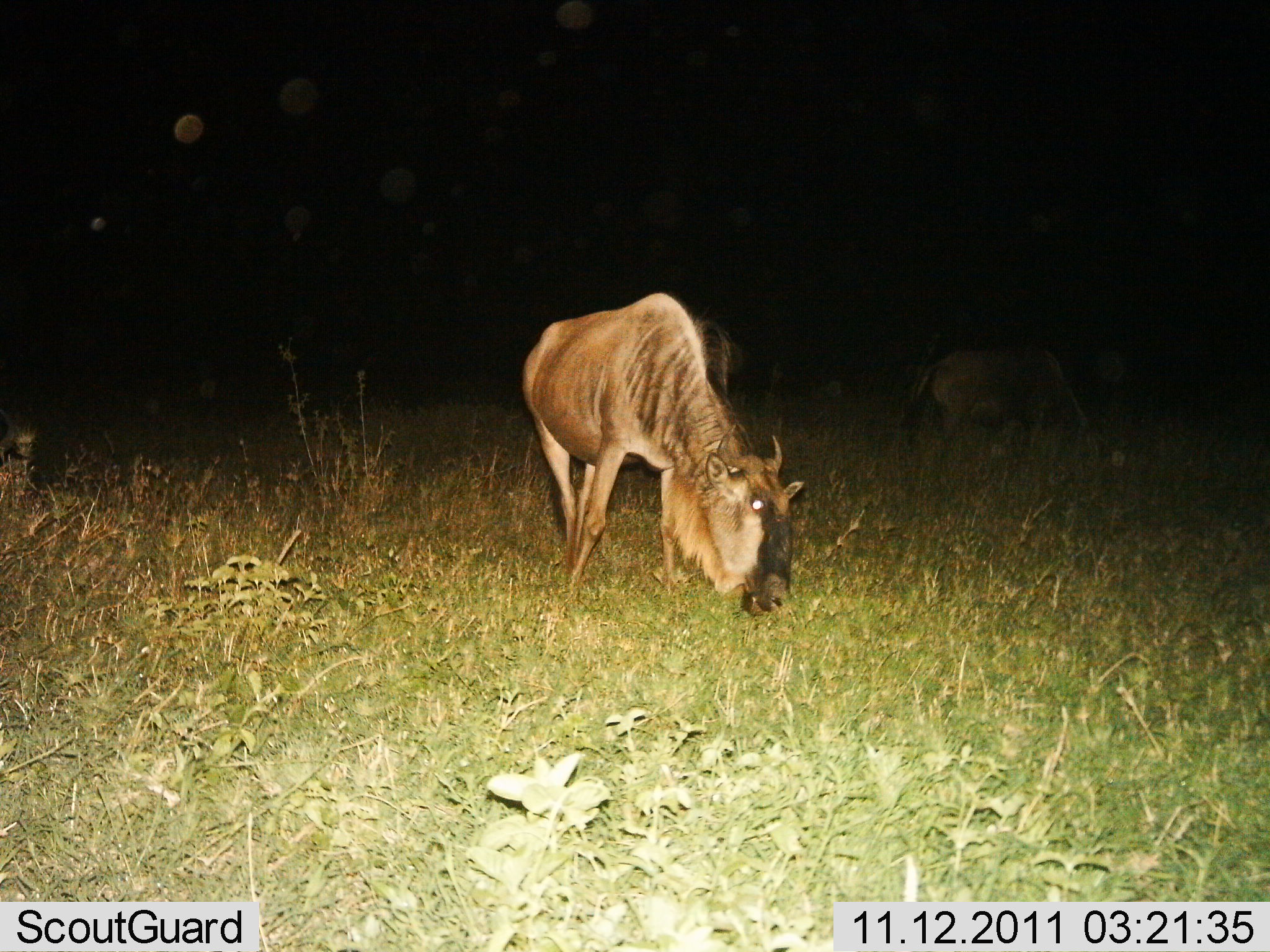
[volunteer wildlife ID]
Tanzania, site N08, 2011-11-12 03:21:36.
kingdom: Animalia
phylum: Chordata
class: Mammalia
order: Artiodactyla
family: Bovidae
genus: Connochaetes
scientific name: Connochaetes taurinus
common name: blue wildebeest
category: wildebeest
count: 2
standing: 15%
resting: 0%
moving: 0%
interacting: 0%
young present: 0%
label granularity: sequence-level